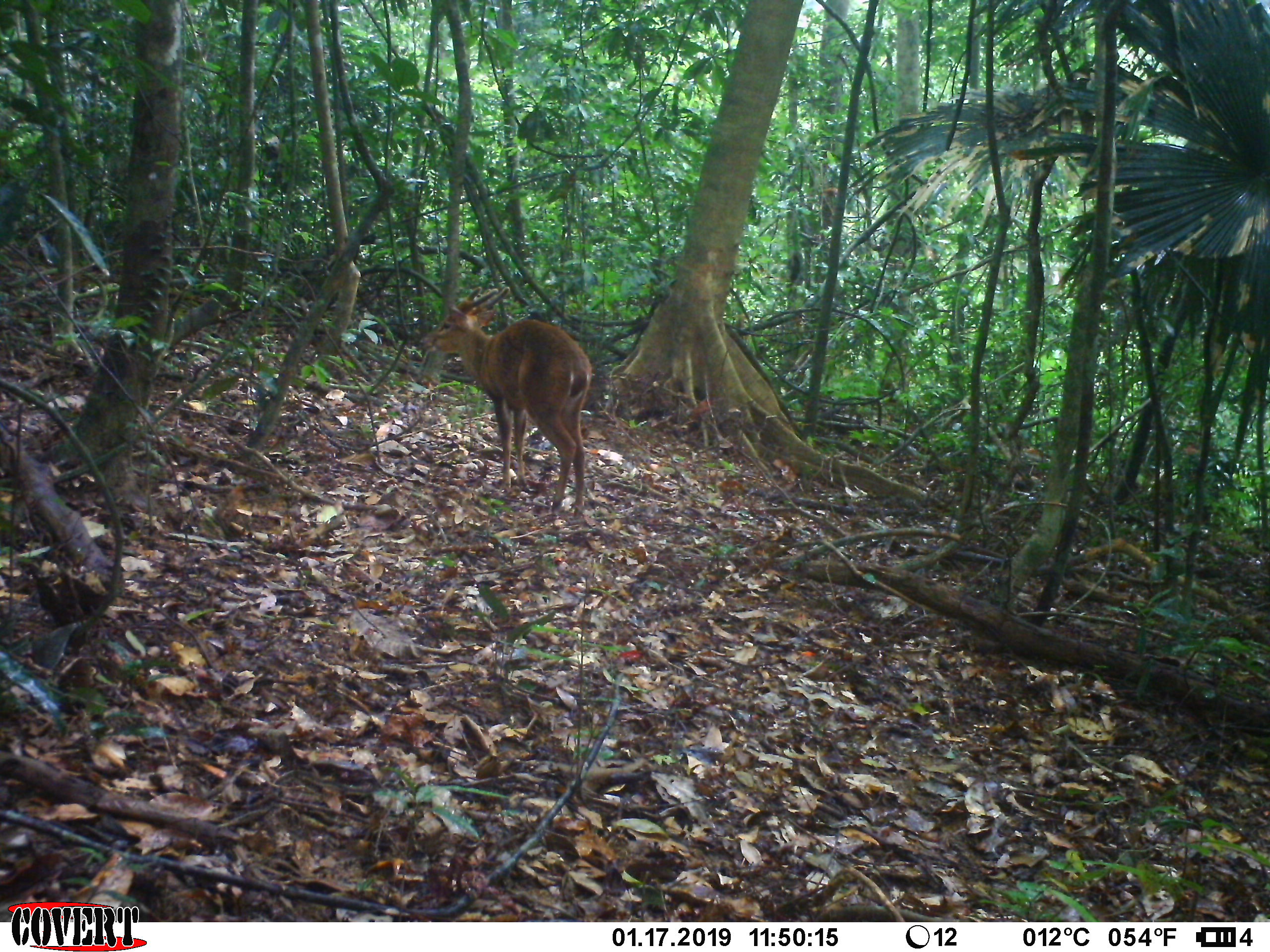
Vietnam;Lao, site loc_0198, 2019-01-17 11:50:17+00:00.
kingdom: Animalia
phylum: Chordata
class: Mammalia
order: Artiodactyla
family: Cervidae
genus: Muntiacus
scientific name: Muntiacus vuquangensis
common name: large-antlered muntjac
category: large antlered muntjac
Large antlered muntjac (large-antlered muntjac) (Muntiacus vuquangensis). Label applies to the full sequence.